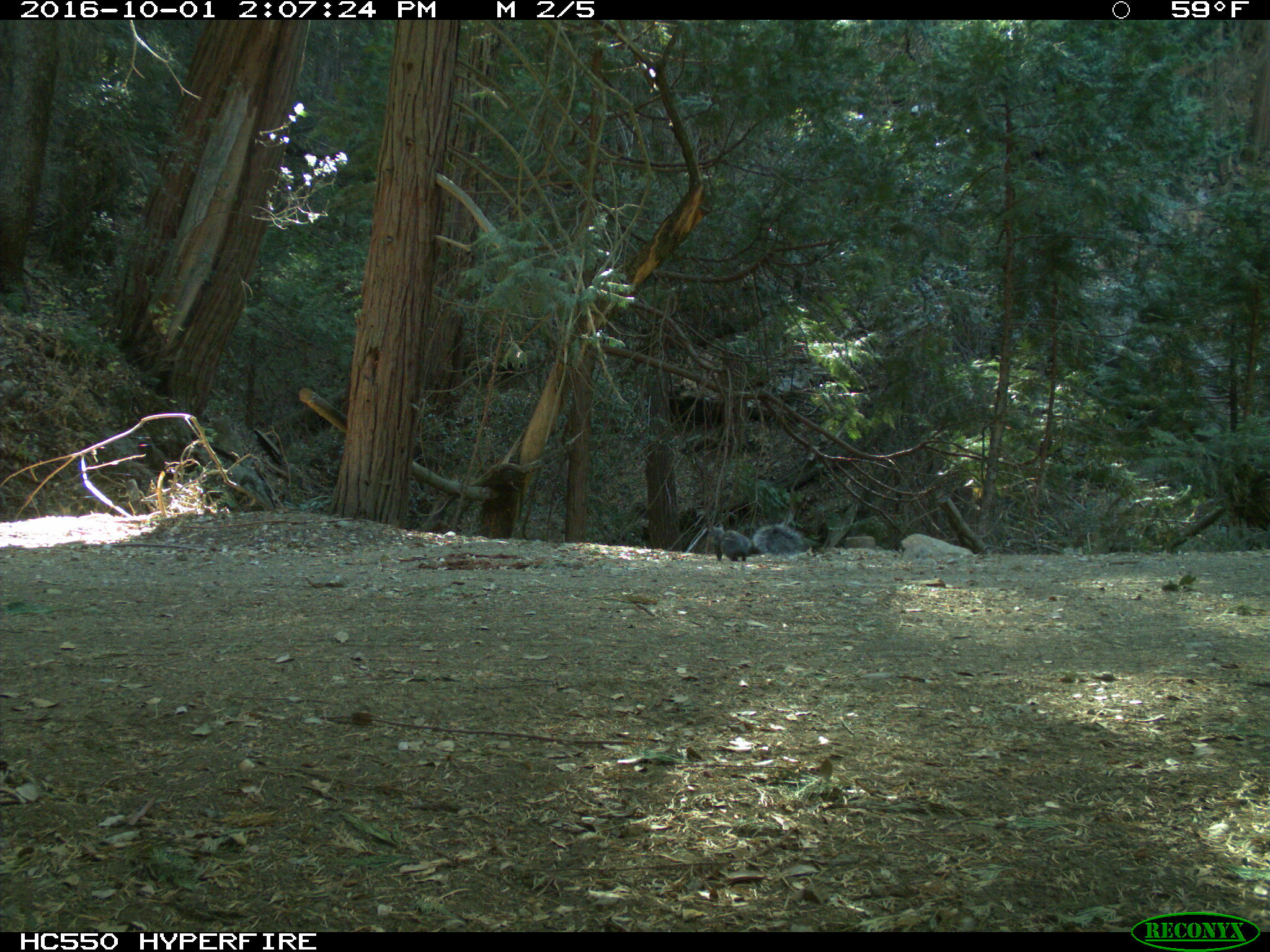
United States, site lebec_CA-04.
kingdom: Animalia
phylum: Chordata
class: Mammalia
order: Rodentia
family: Sciuridae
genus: Sciurus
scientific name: Sciurus carolinensis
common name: eastern gray squirrel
Sciurus carolinensis (eastern gray squirrel).